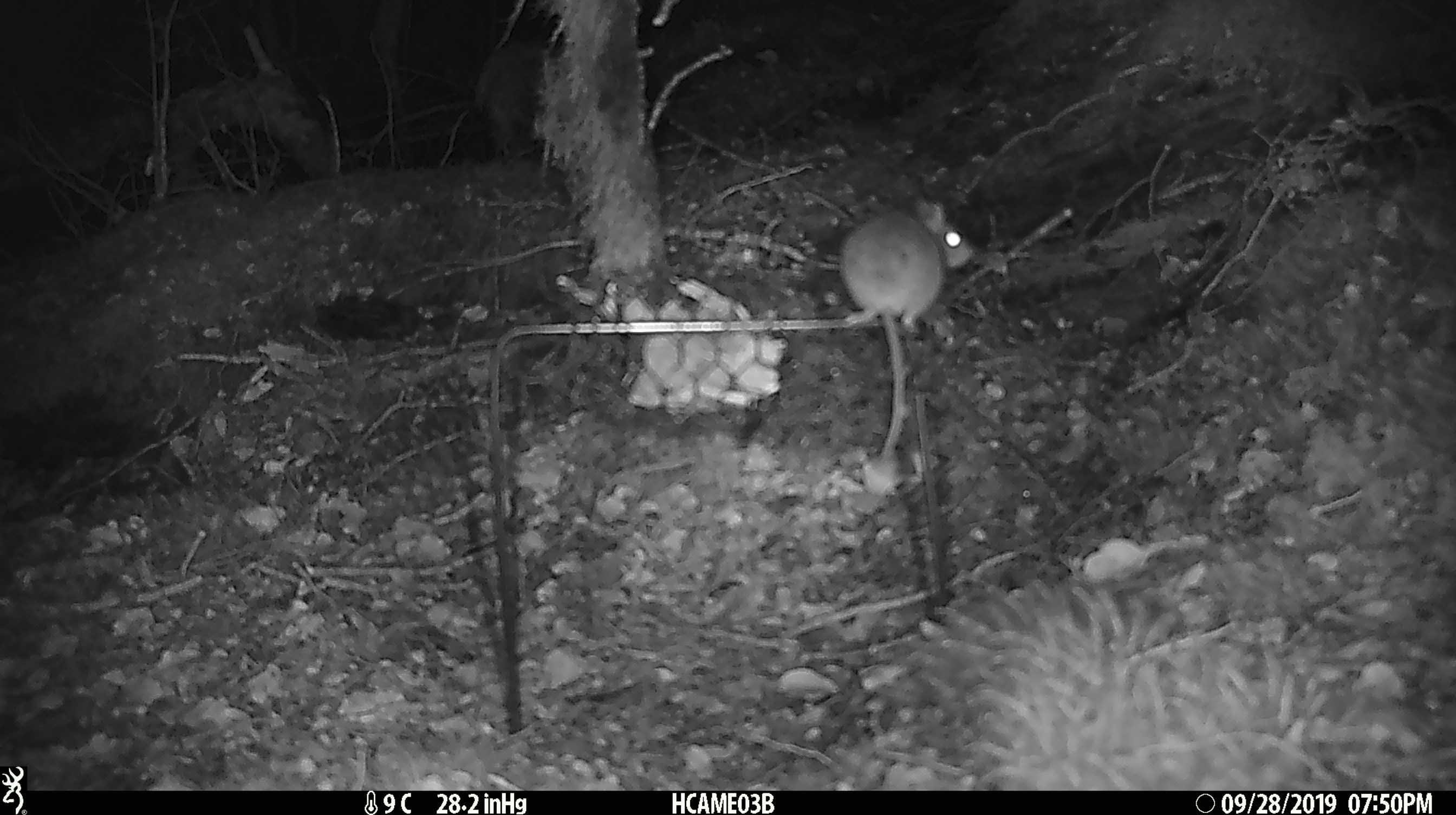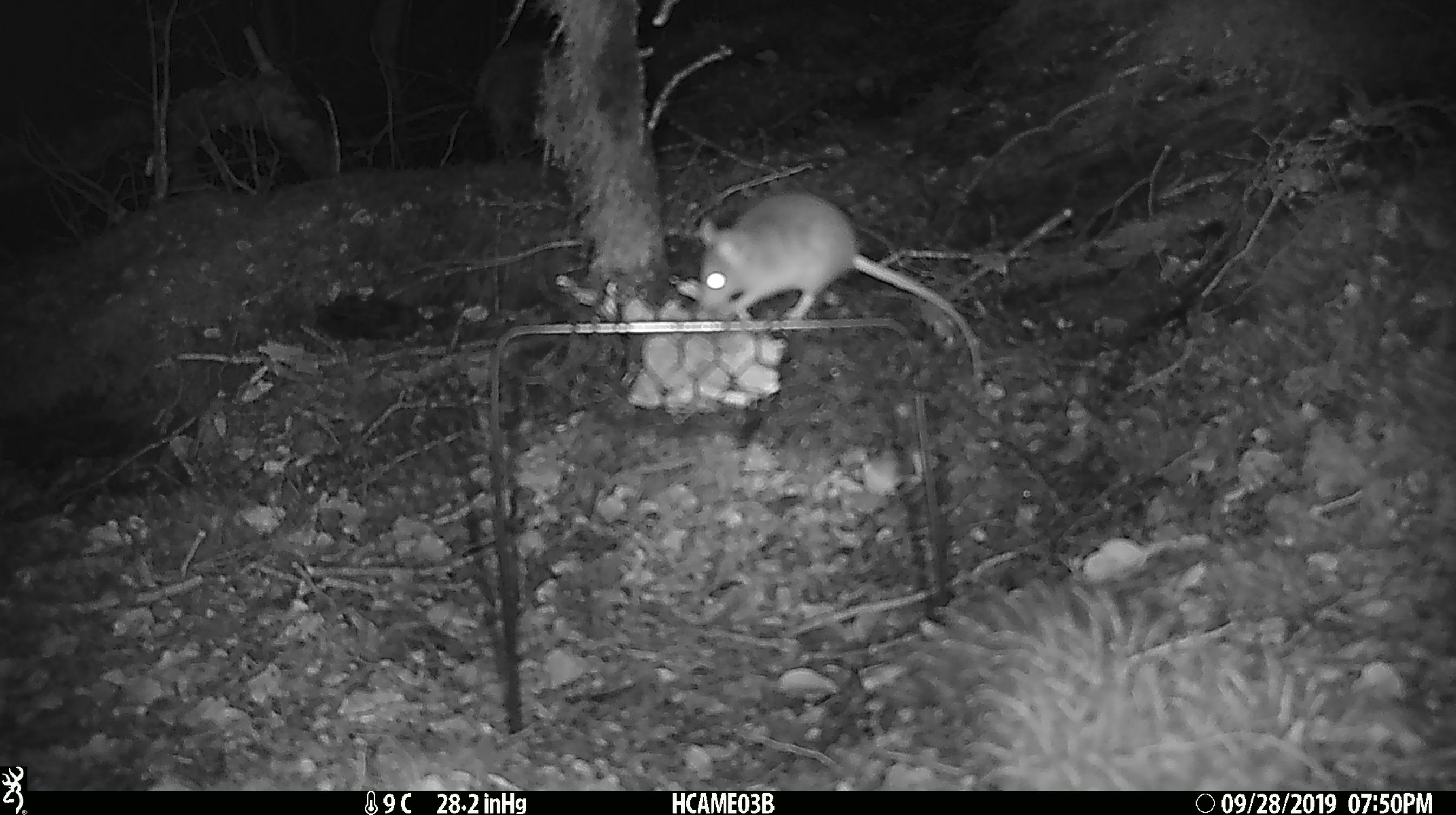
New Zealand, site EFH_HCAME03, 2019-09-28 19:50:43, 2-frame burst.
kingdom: Animalia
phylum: Chordata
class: Mammalia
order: Rodentia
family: Muridae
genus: Mus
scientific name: Mus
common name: mouse